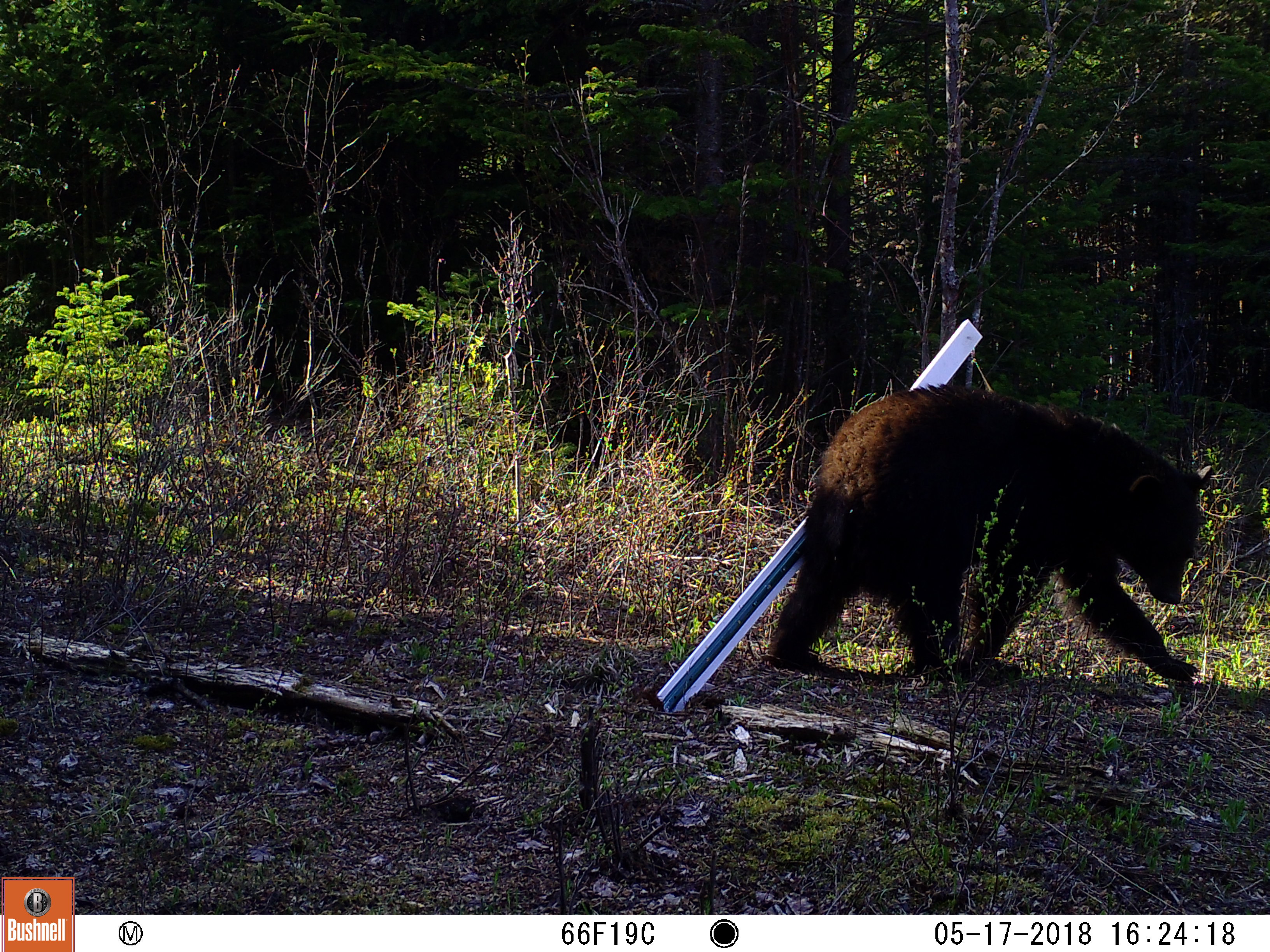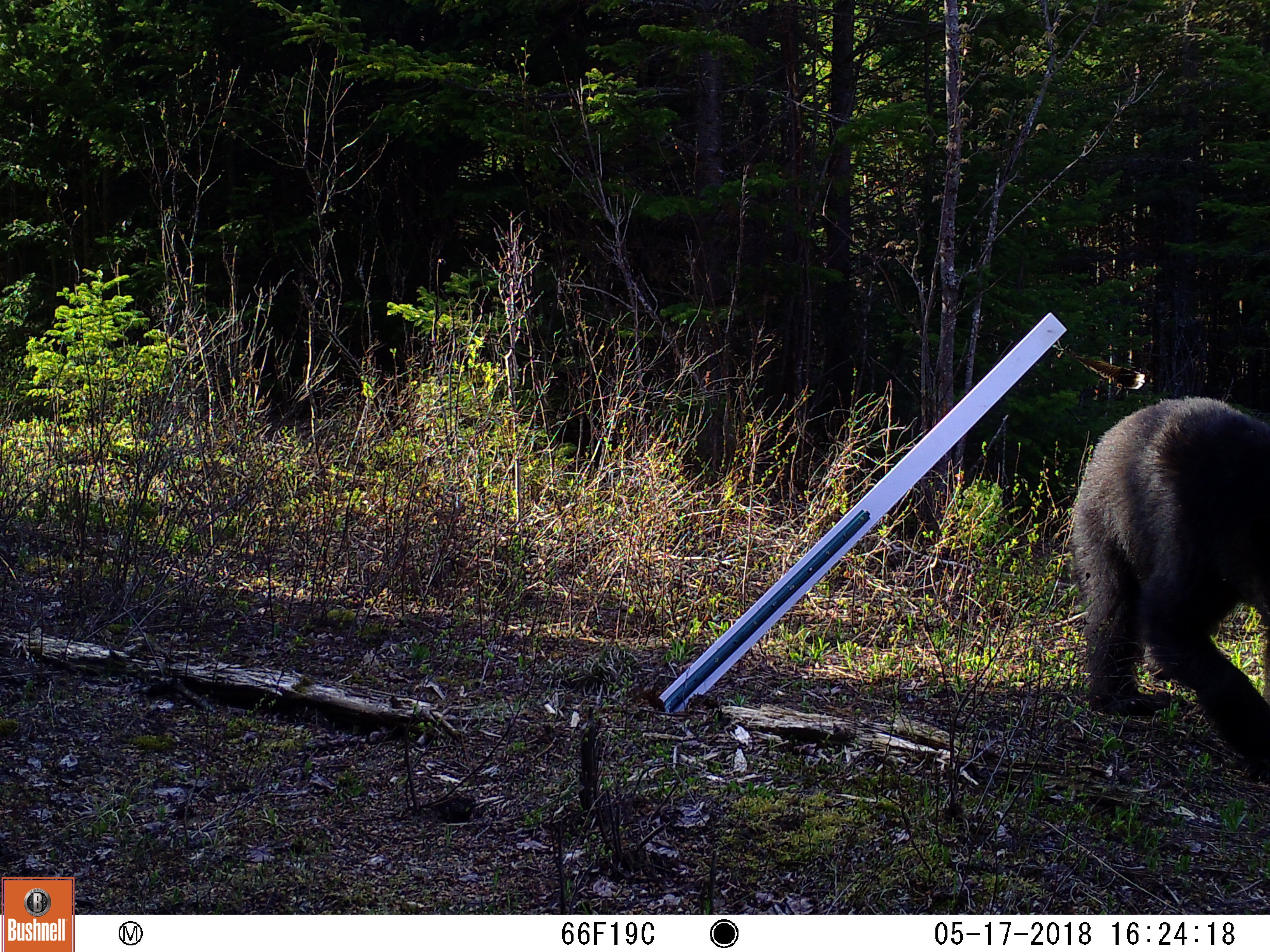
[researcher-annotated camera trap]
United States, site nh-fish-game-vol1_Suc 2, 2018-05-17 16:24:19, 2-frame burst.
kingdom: Animalia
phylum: Chordata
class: Mammalia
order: Carnivora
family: Ursidae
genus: Ursus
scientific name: Ursus americanus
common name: black bear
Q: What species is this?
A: Black bear (Ursus americanus).